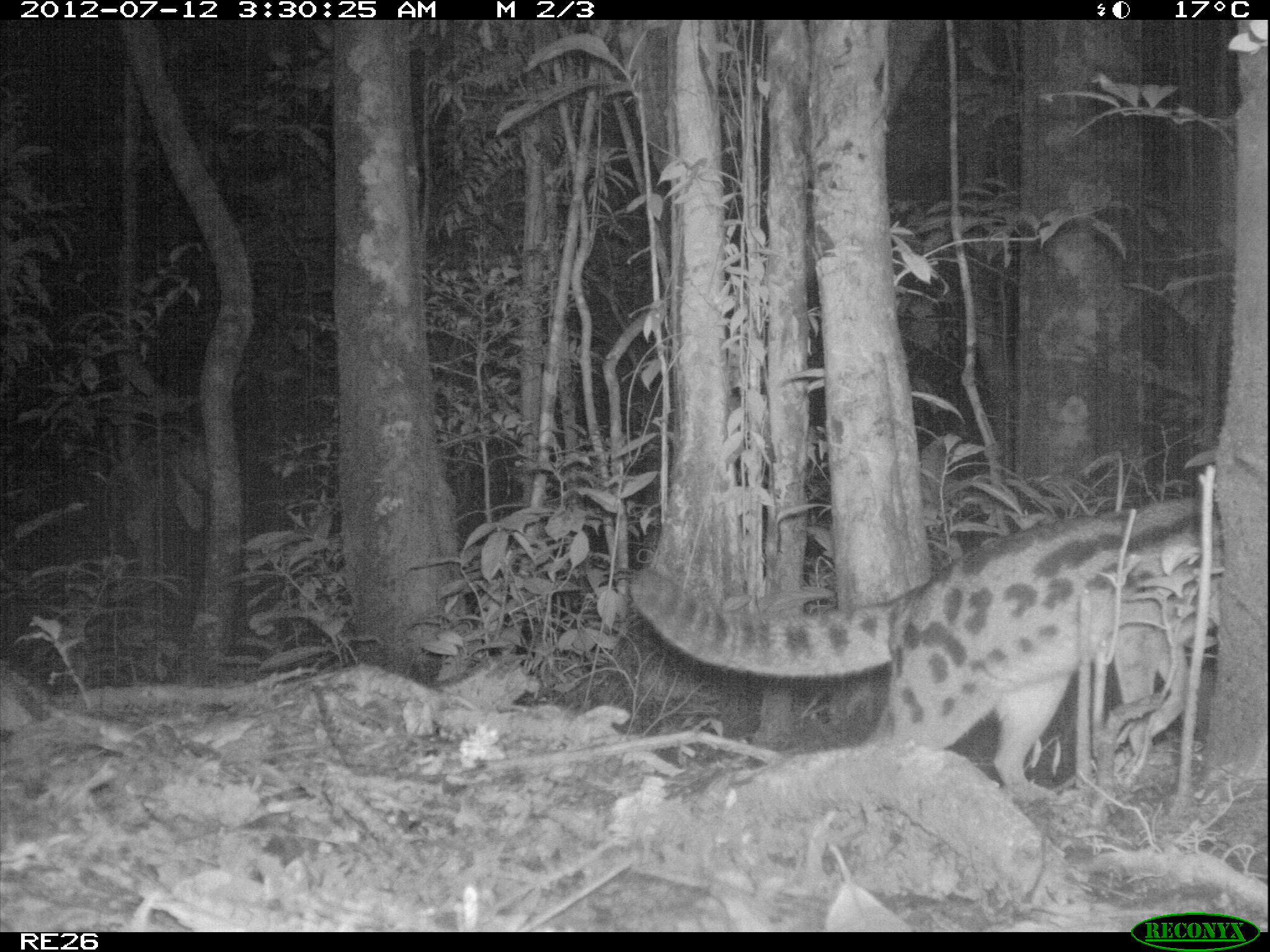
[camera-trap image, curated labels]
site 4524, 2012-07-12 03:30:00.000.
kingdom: Animalia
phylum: Chordata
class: Mammalia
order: Carnivora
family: Eupleridae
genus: Fossa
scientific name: Fossa fossana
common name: fanaloka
Fossa fossana (fanaloka), count 1.